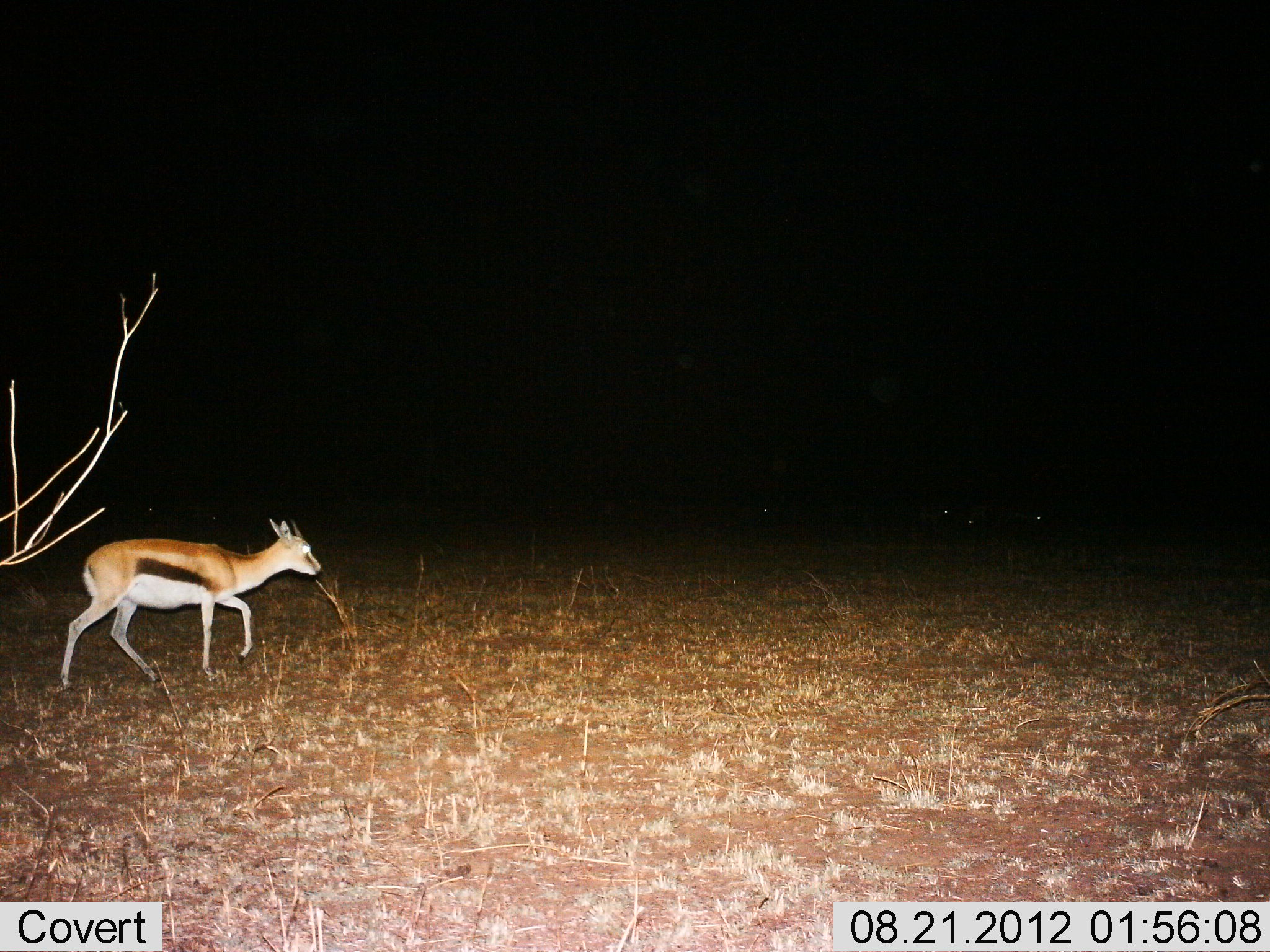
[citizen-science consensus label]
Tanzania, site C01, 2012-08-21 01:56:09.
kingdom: Animalia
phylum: Chordata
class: Mammalia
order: Artiodactyla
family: Bovidae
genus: Eudorcas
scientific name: Eudorcas thomsonii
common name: thomson's gazelle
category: gazellethomsons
Gazellethomsons (thomson's gazelle) (Eudorcas thomsonii), count 1. Behavior (volunteer vote fractions): standing 30%, resting 0%, moving 90%, interacting 0%. Young present (vote fraction): 0%. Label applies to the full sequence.